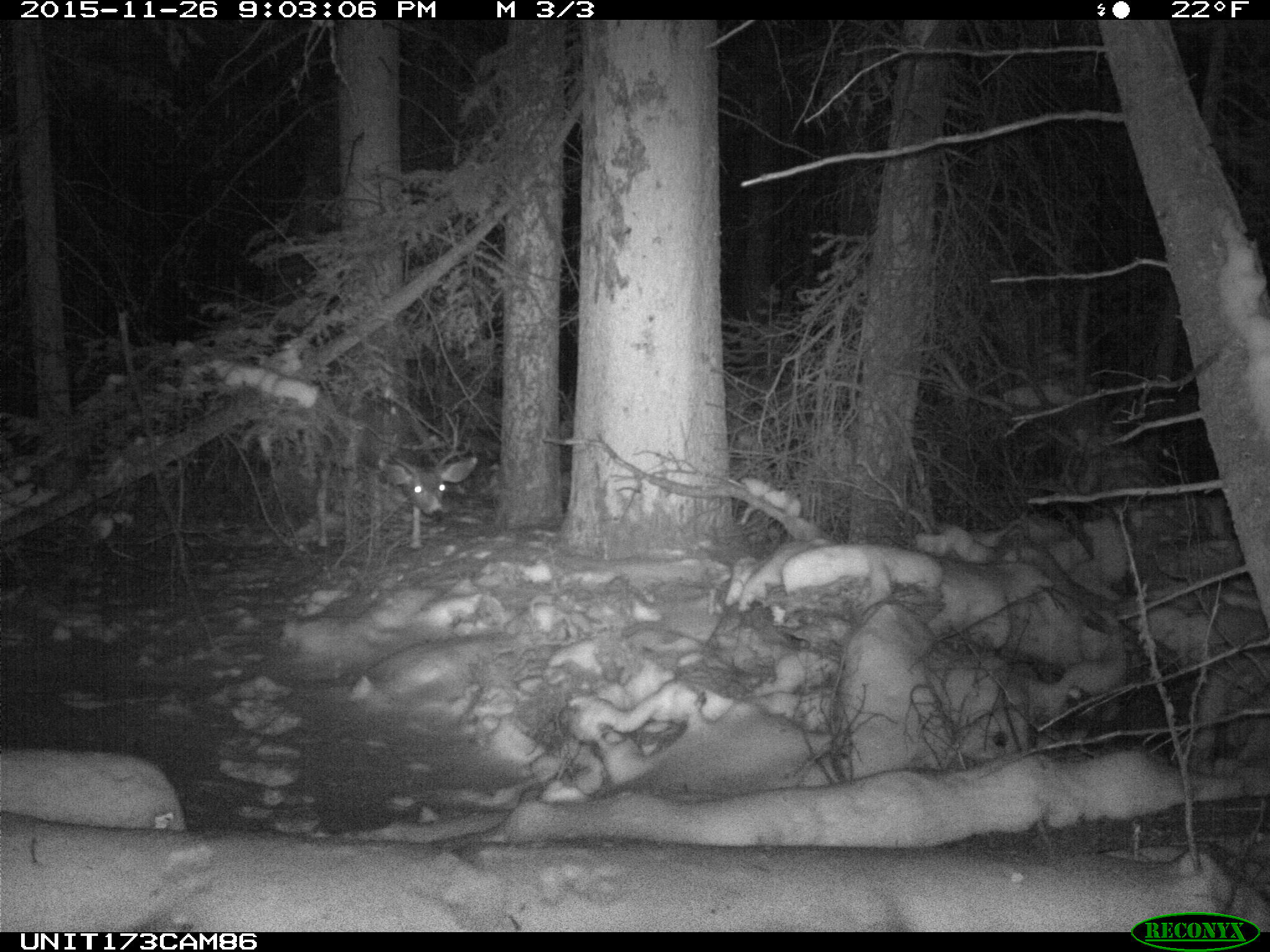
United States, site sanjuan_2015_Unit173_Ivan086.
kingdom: Animalia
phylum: Chordata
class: Mammalia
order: Artiodactyla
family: Cervidae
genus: Odocoileus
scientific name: Odocoileus hemionus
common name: mule deer